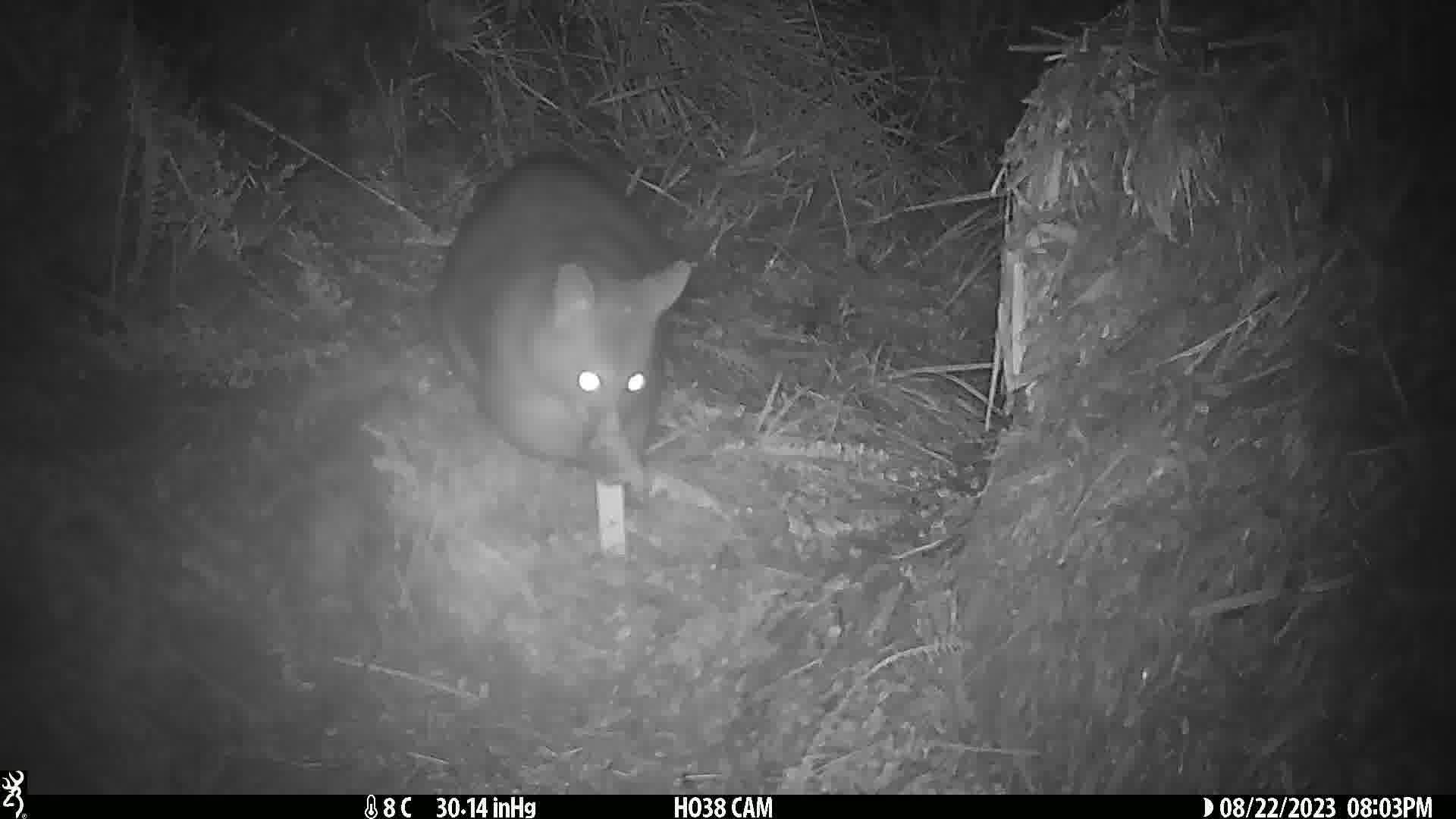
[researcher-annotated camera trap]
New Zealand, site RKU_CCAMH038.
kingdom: Animalia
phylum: Chordata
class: Mammalia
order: Diprotodontia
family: Phalangeridae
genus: Trichosurus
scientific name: Trichosurus vulpecula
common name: common brushtail possum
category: possum